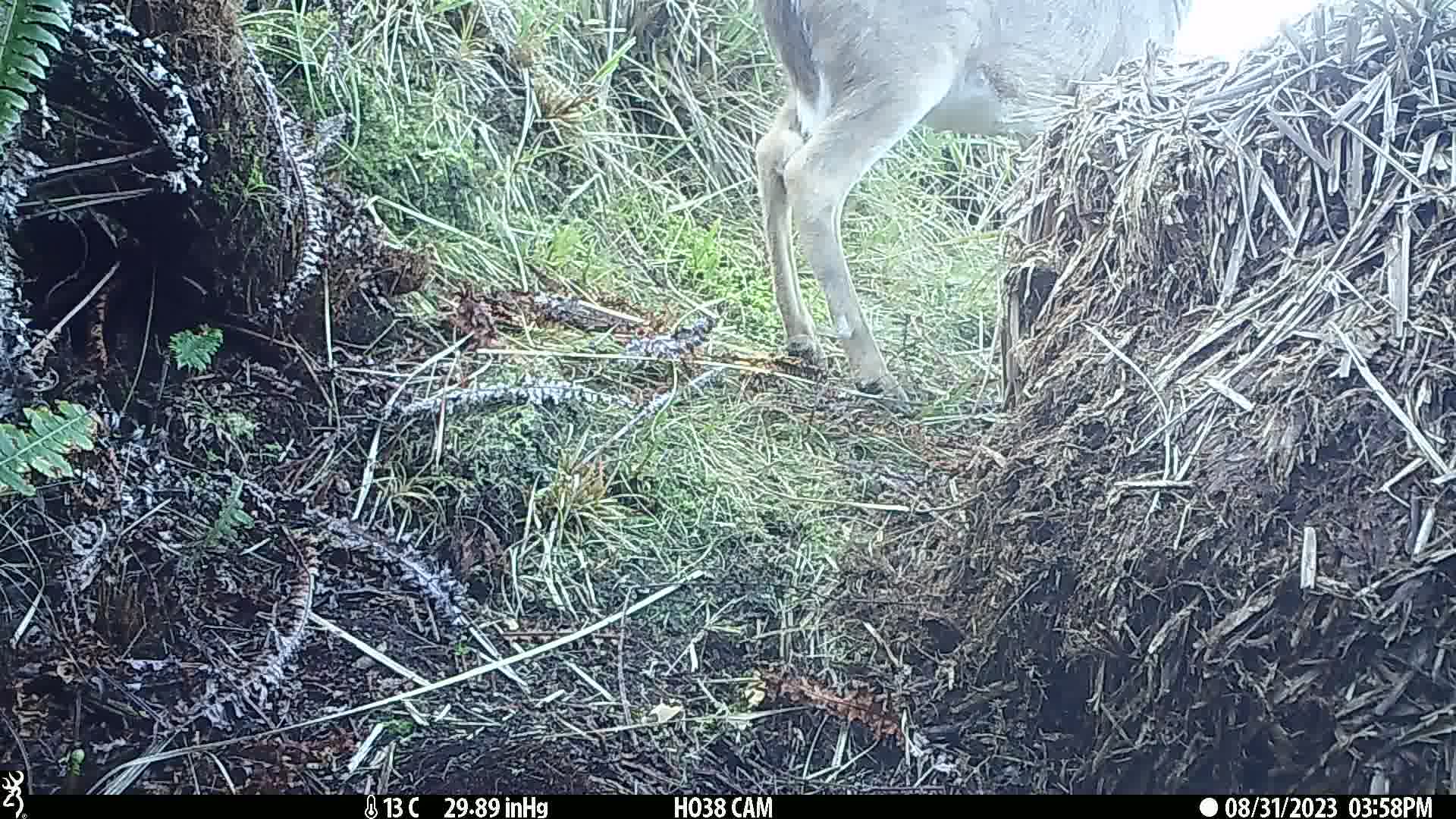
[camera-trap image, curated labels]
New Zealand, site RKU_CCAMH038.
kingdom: Animalia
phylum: Chordata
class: Mammalia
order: Artiodactyla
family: Cervidae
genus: Odocoileus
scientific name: Odocoileus virginianus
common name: white-tailed deer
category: white tailed deer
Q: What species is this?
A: White tailed deer (white-tailed deer) (Odocoileus virginianus).